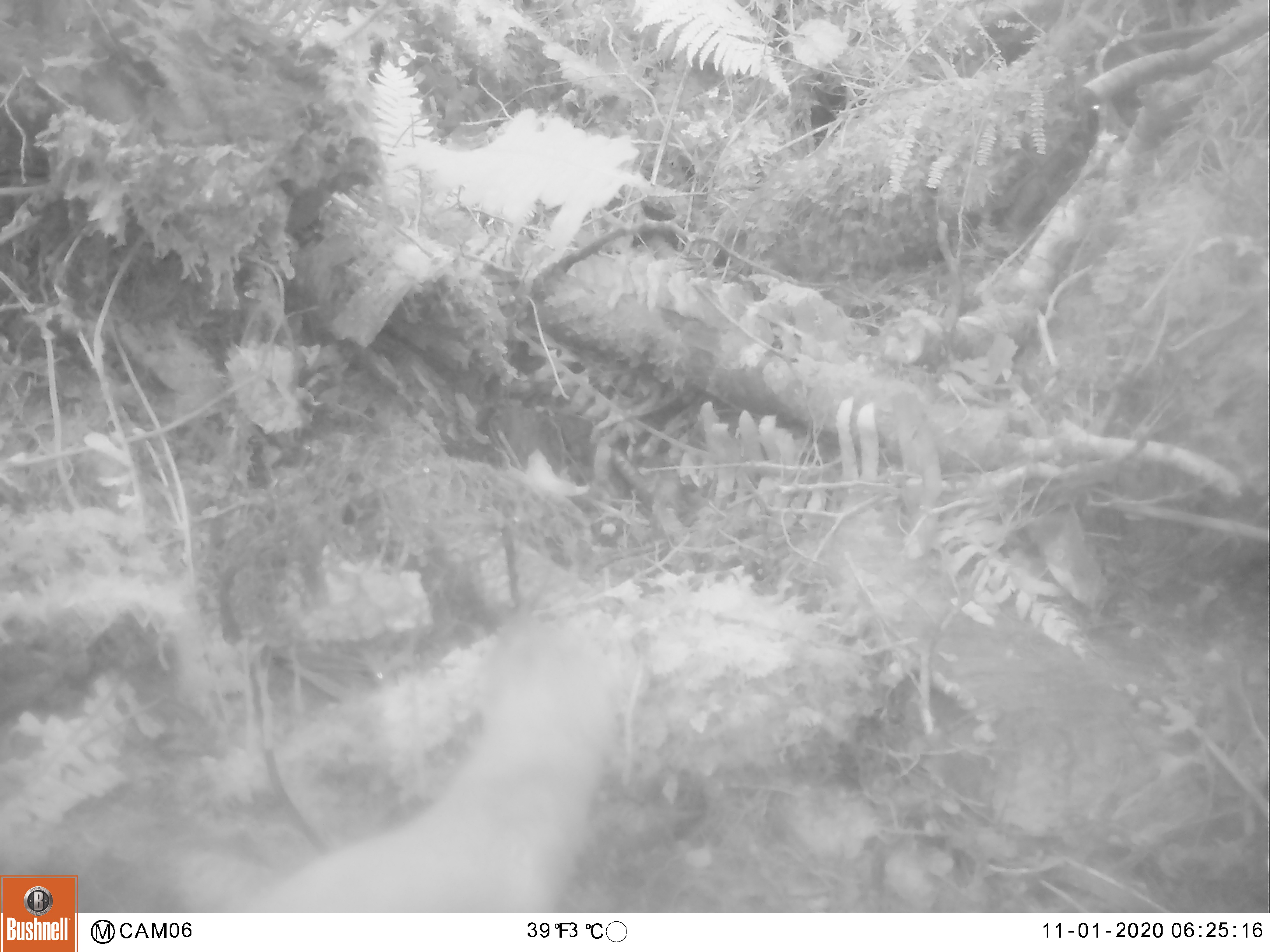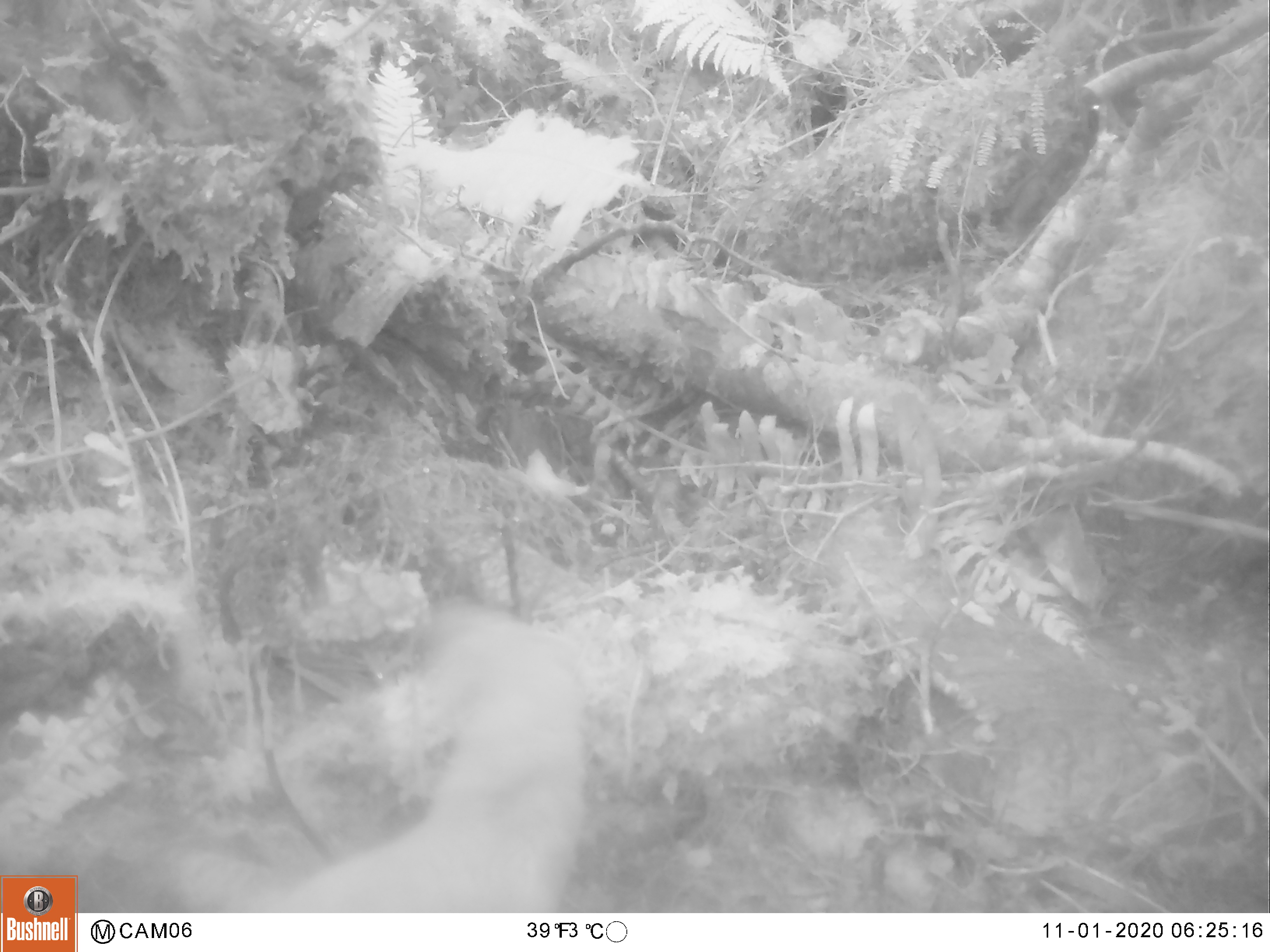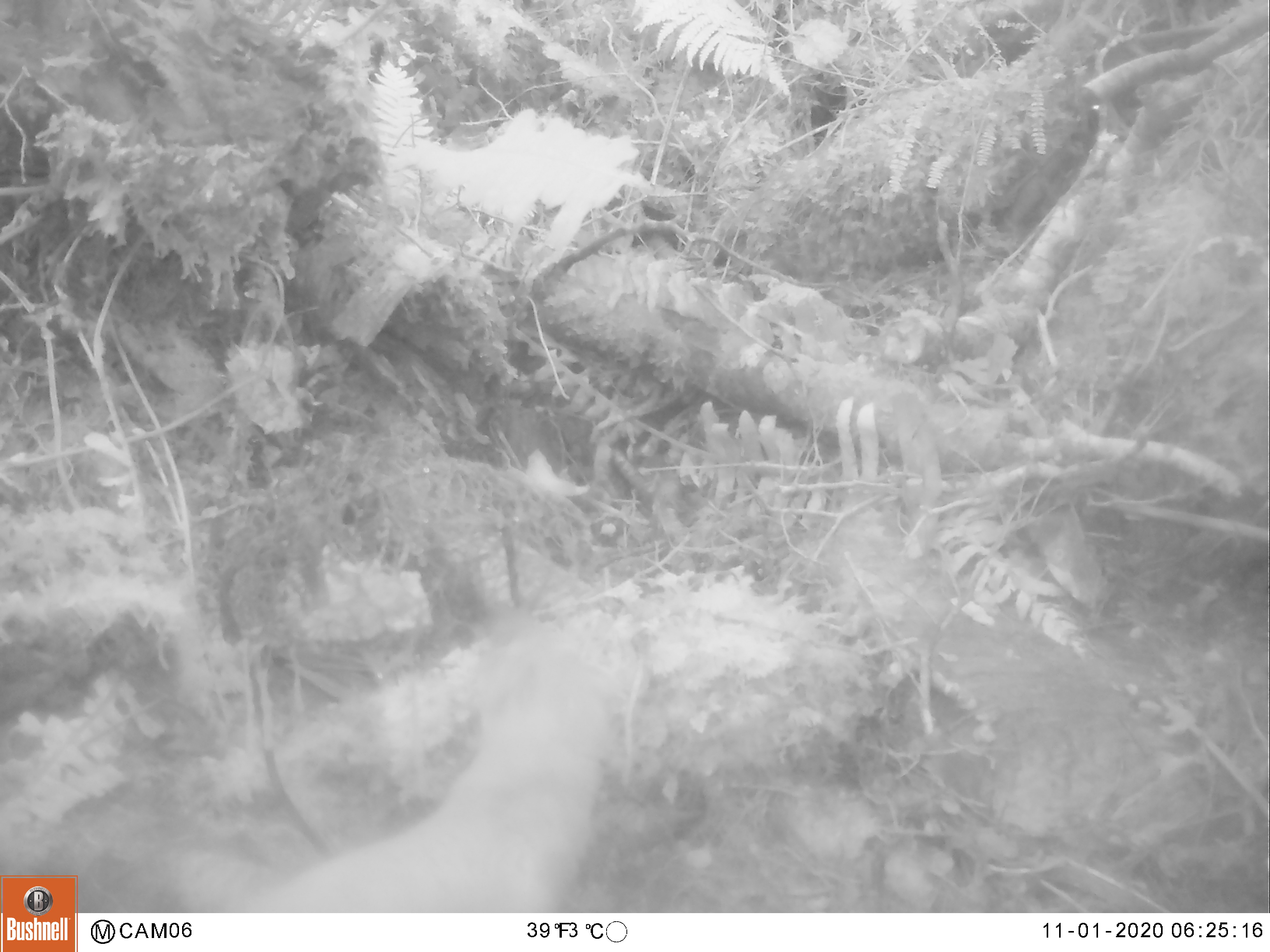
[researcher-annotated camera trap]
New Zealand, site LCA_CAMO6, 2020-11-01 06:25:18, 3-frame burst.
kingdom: Animalia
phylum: Chordata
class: Mammalia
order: Carnivora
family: Mustelidae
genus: Mustela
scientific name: Mustela erminea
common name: stoat